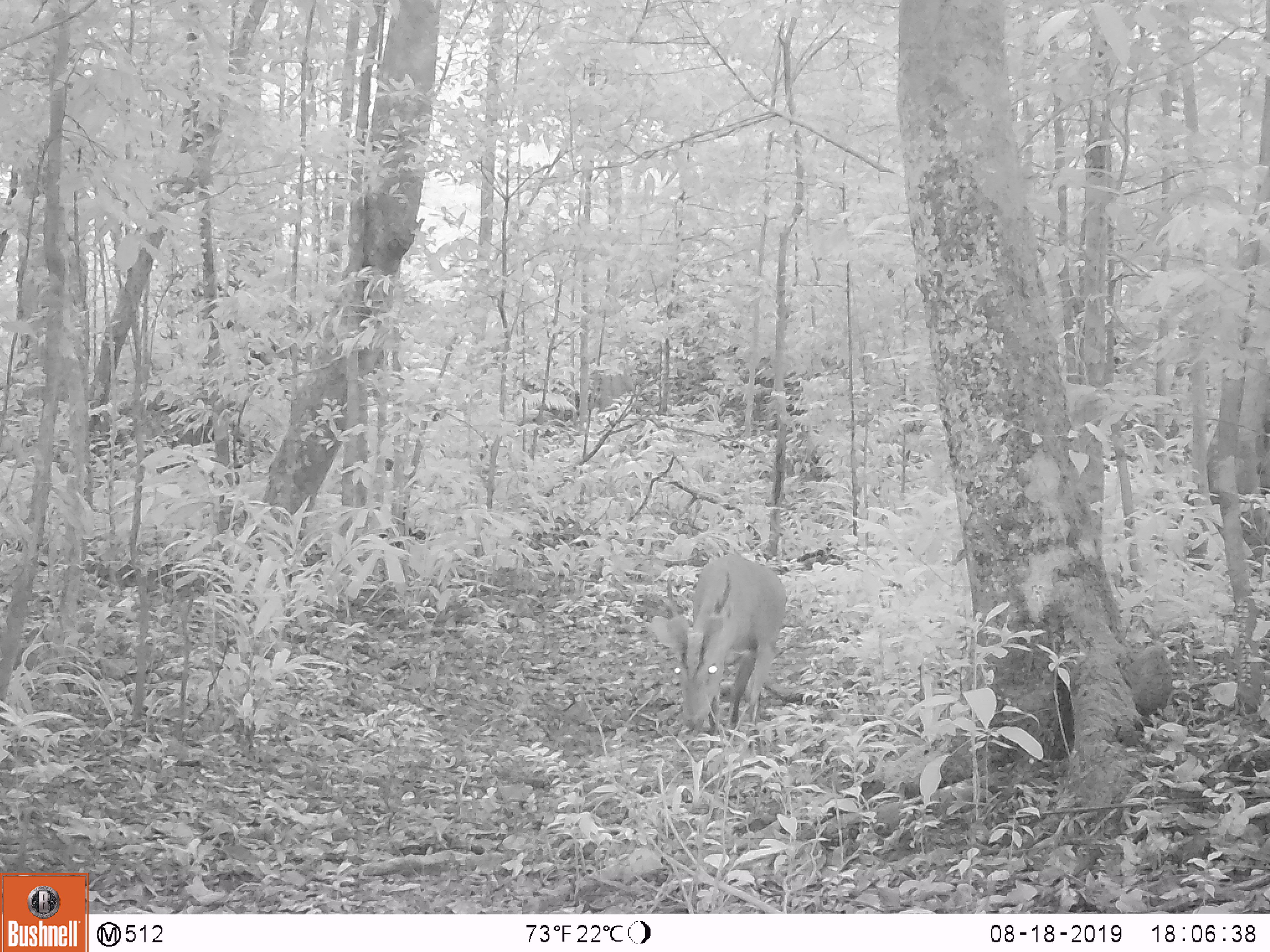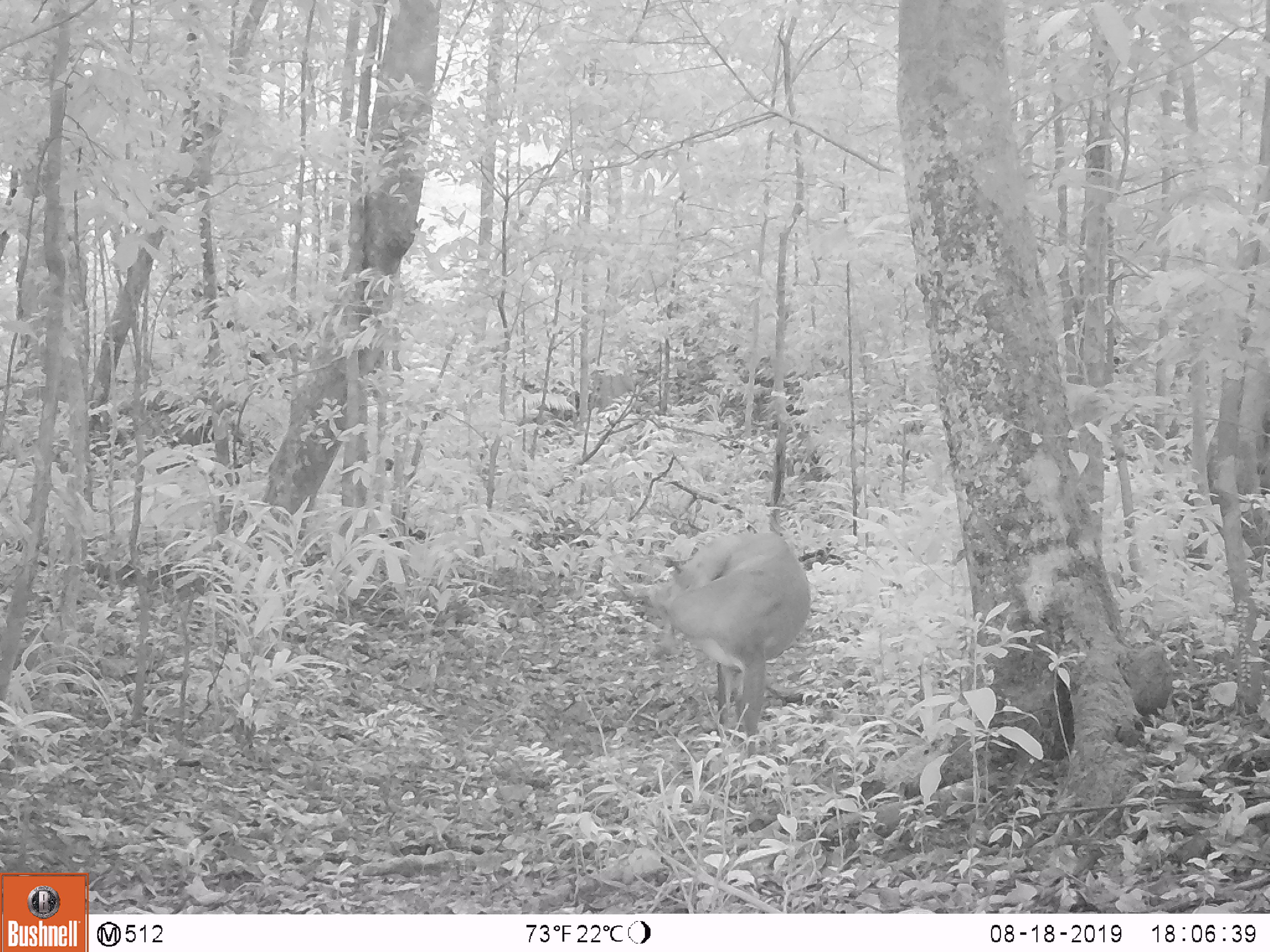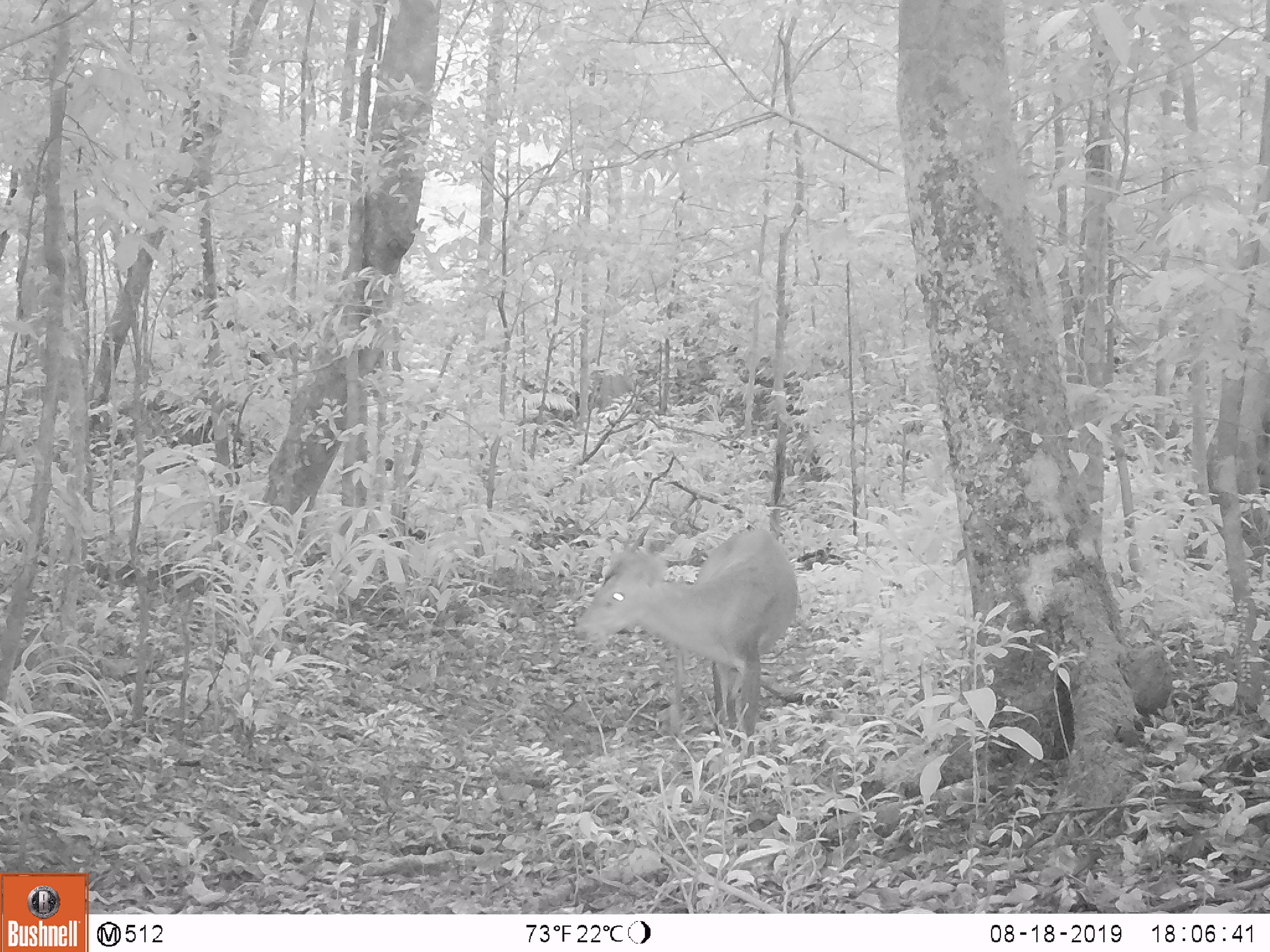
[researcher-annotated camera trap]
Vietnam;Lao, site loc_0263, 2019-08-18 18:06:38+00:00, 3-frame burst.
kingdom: Animalia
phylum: Chordata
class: Mammalia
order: Artiodactyla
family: Cervidae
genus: Muntiacus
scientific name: Muntiacus vuquangensis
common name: large-antlered muntjac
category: large antlered muntjac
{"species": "large antlered muntjac (large-antlered muntjac) (Muntiacus vuquangensis)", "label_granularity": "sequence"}